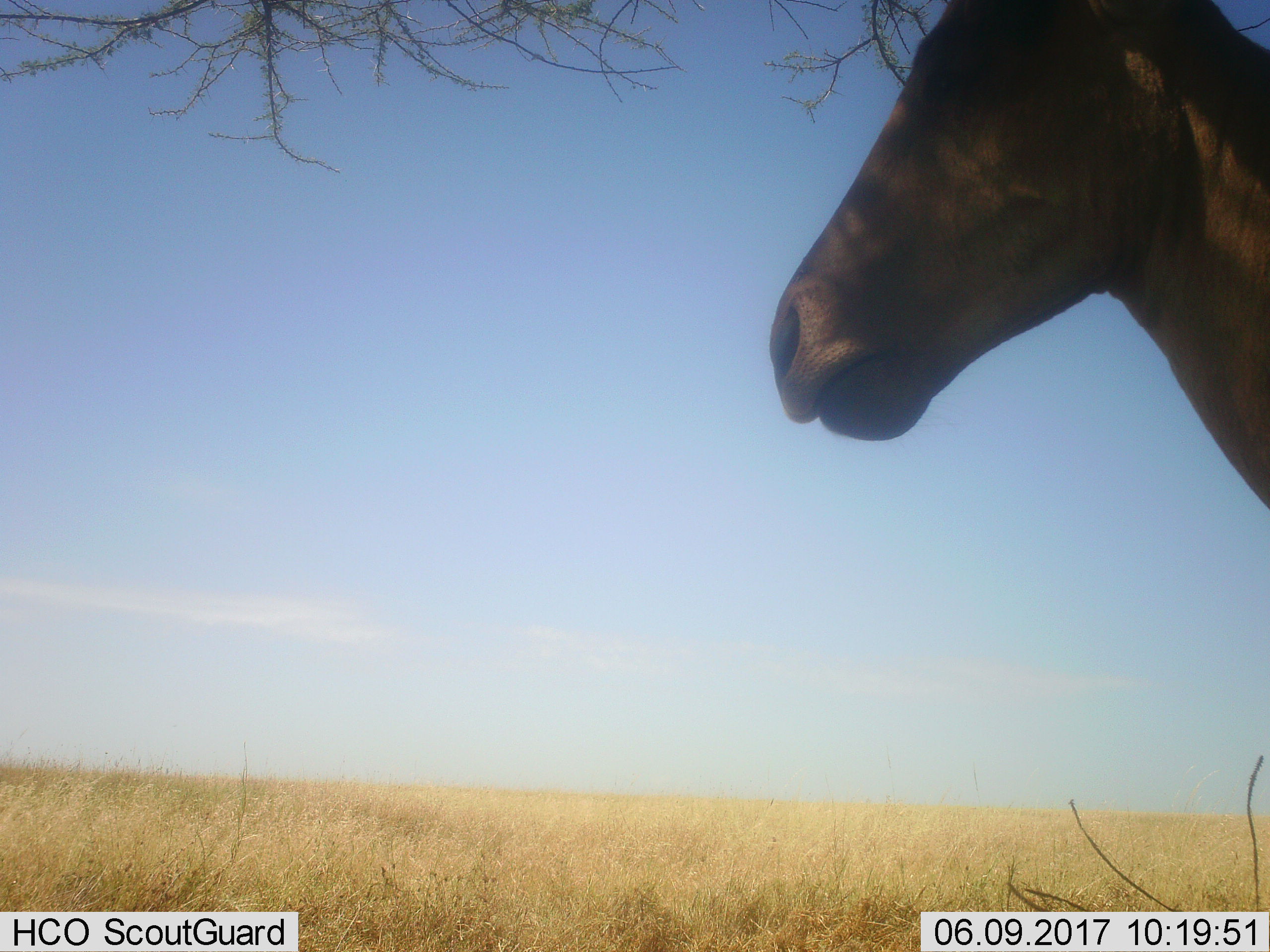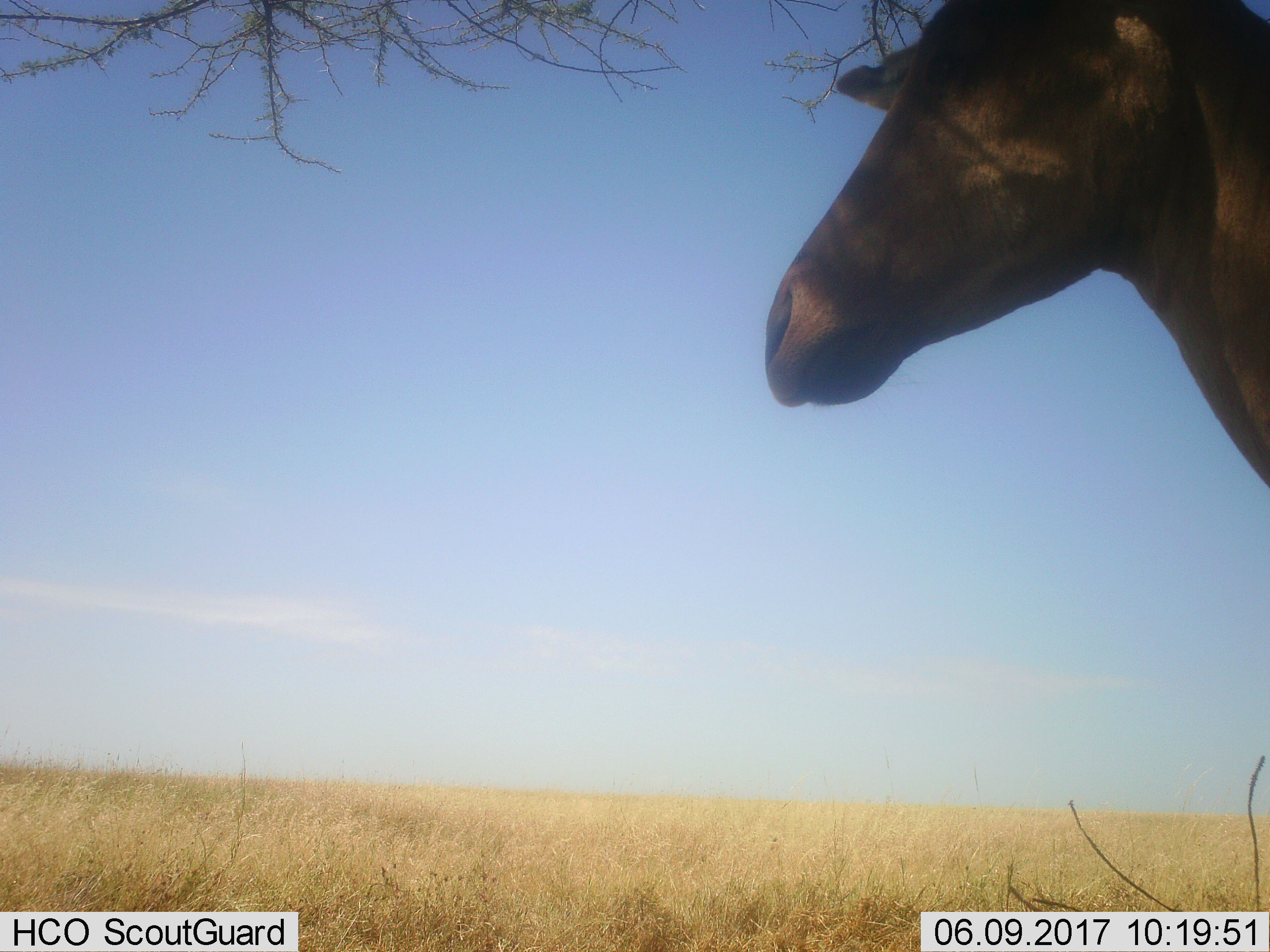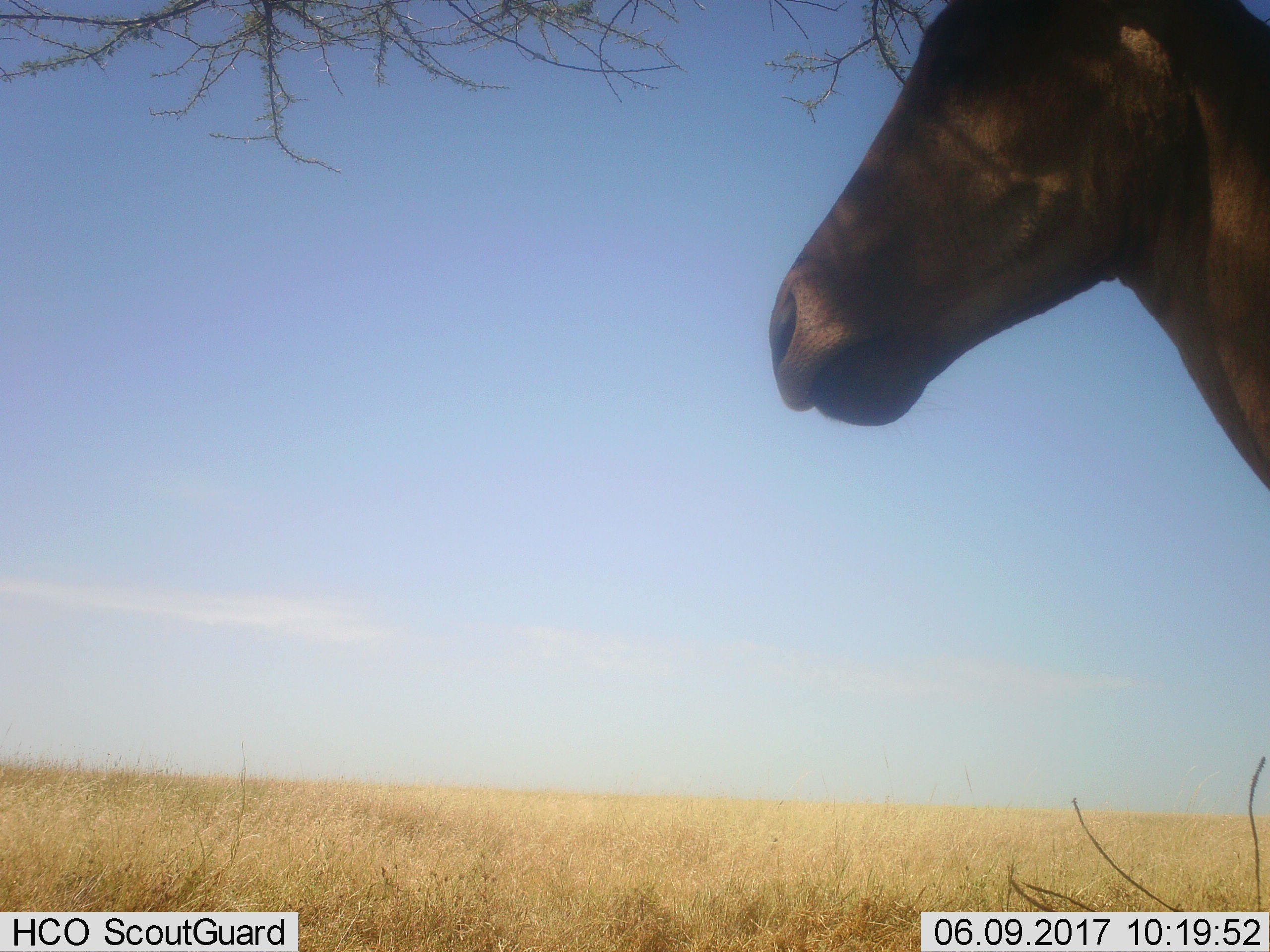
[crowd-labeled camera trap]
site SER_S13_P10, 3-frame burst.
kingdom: Animalia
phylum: Chordata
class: Mammalia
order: Artiodactyla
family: Bovidae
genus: Alcelaphus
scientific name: Alcelaphus buselaphus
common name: hartebeest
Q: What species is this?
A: Hartebeest (Alcelaphus buselaphus).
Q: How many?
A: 1.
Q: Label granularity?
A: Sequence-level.